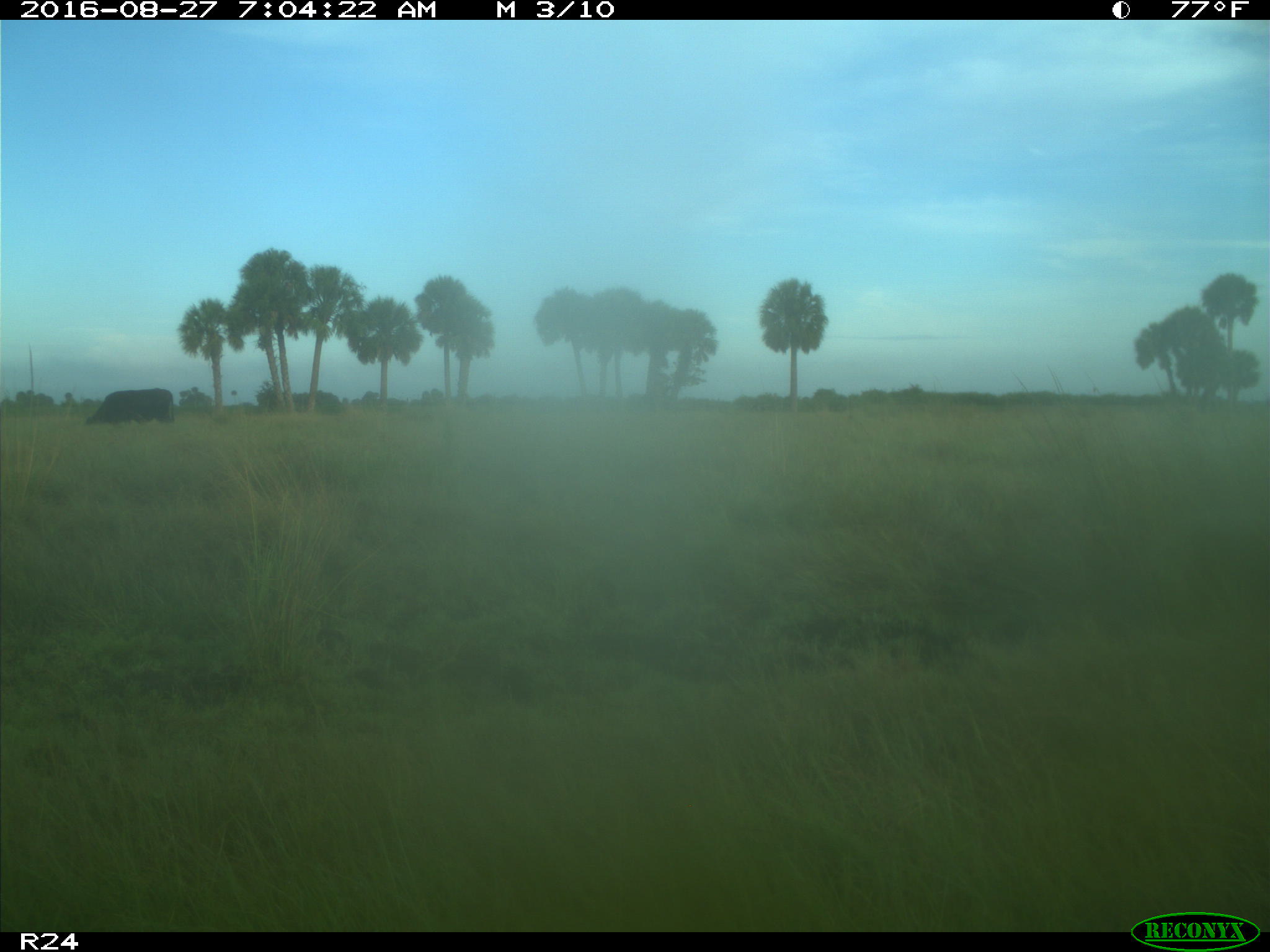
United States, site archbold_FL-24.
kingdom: Animalia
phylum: Chordata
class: Mammalia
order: Artiodactyla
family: Bovidae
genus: Bos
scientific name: Bos taurus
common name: domestic cow